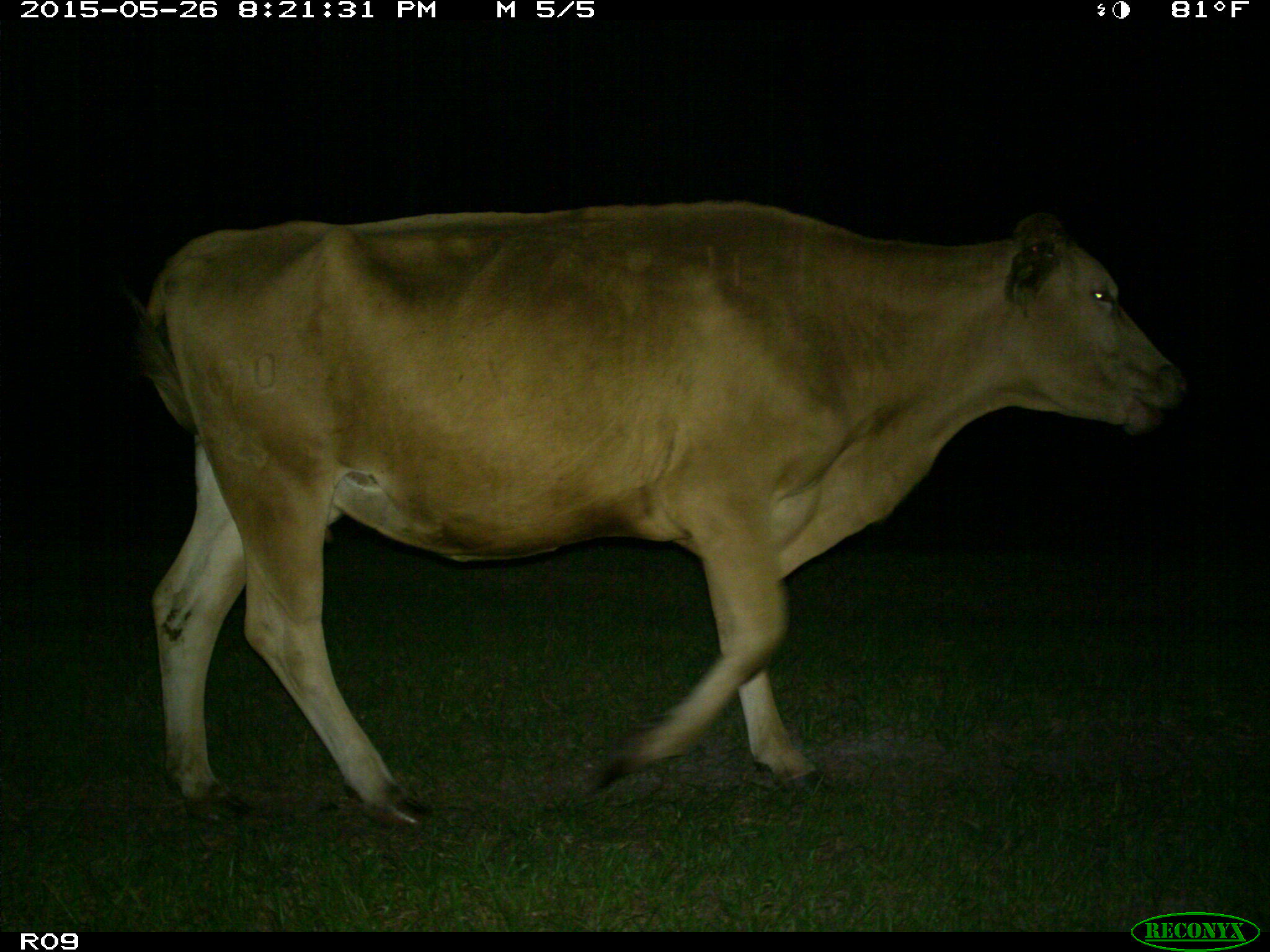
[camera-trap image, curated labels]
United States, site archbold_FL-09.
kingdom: Animalia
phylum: Chordata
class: Mammalia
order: Artiodactyla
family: Bovidae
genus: Bos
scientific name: Bos taurus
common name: domestic cow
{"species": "Bos taurus (domestic cow)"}